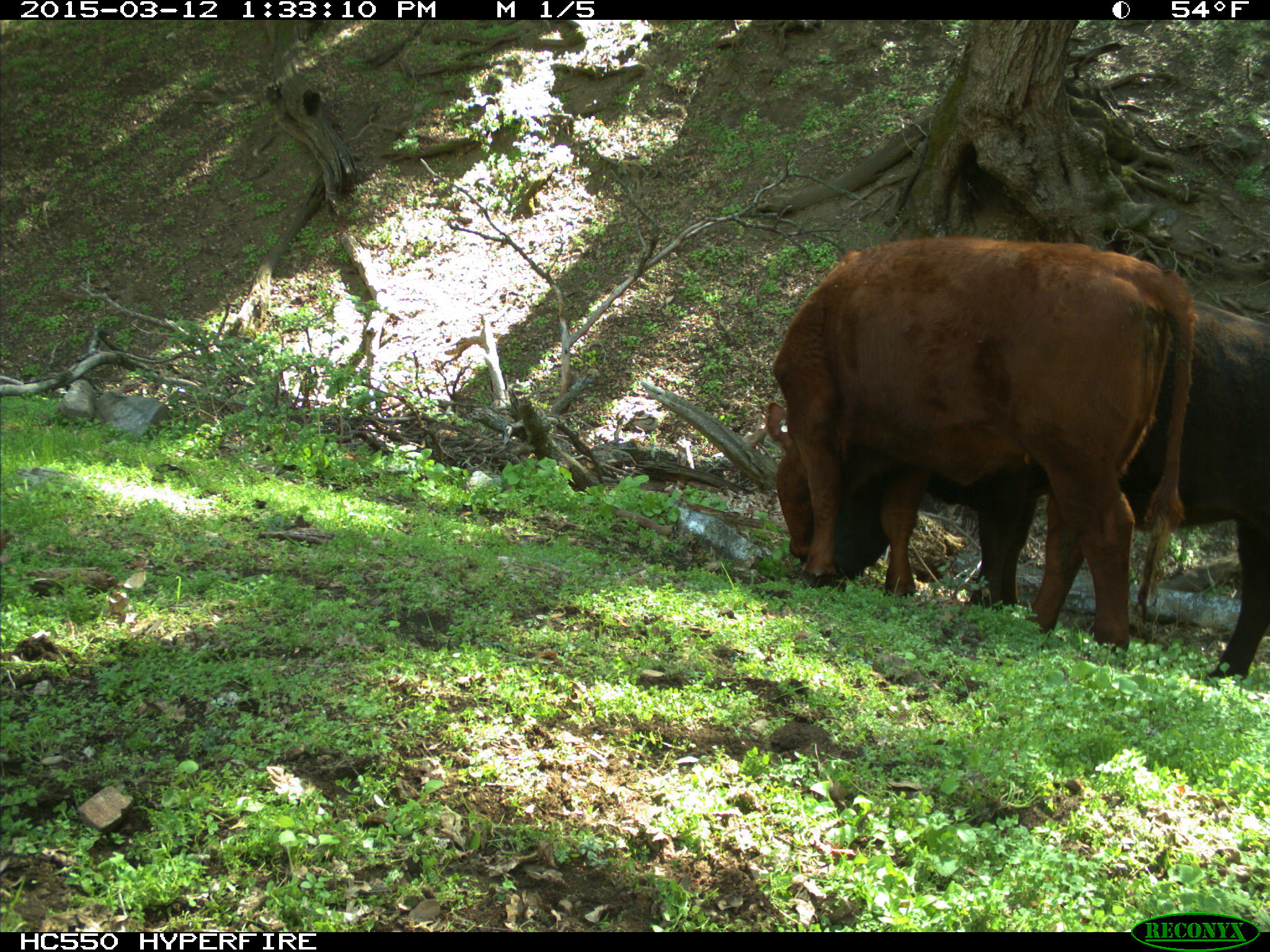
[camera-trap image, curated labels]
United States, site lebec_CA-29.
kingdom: Animalia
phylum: Chordata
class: Mammalia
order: Artiodactyla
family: Bovidae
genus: Bos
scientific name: Bos taurus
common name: domestic cow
Bos taurus (domestic cow).